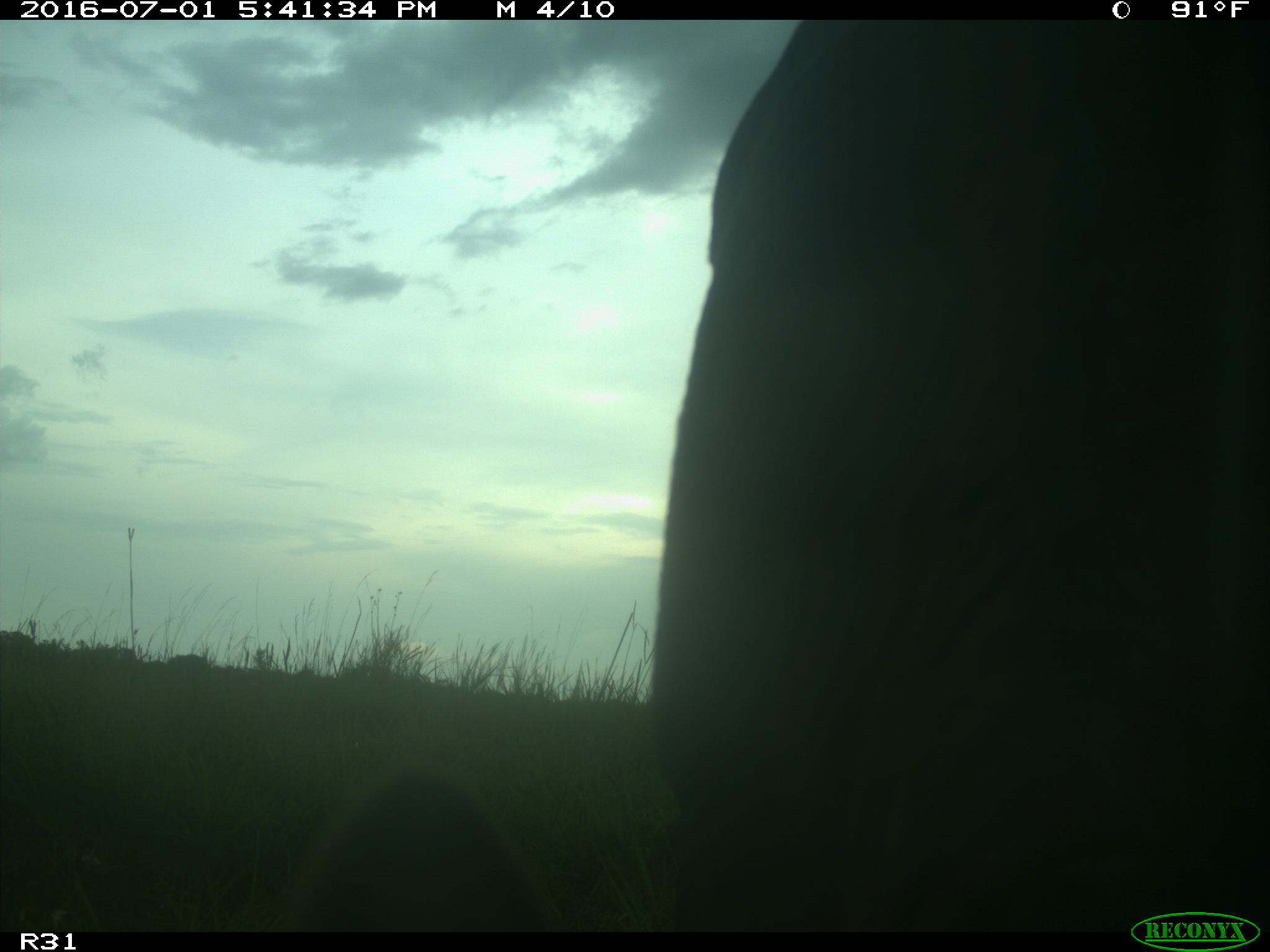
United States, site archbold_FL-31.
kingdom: Animalia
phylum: Chordata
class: Mammalia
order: Artiodactyla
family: Bovidae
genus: Bos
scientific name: Bos taurus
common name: domestic cow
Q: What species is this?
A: Bos taurus (domestic cow).